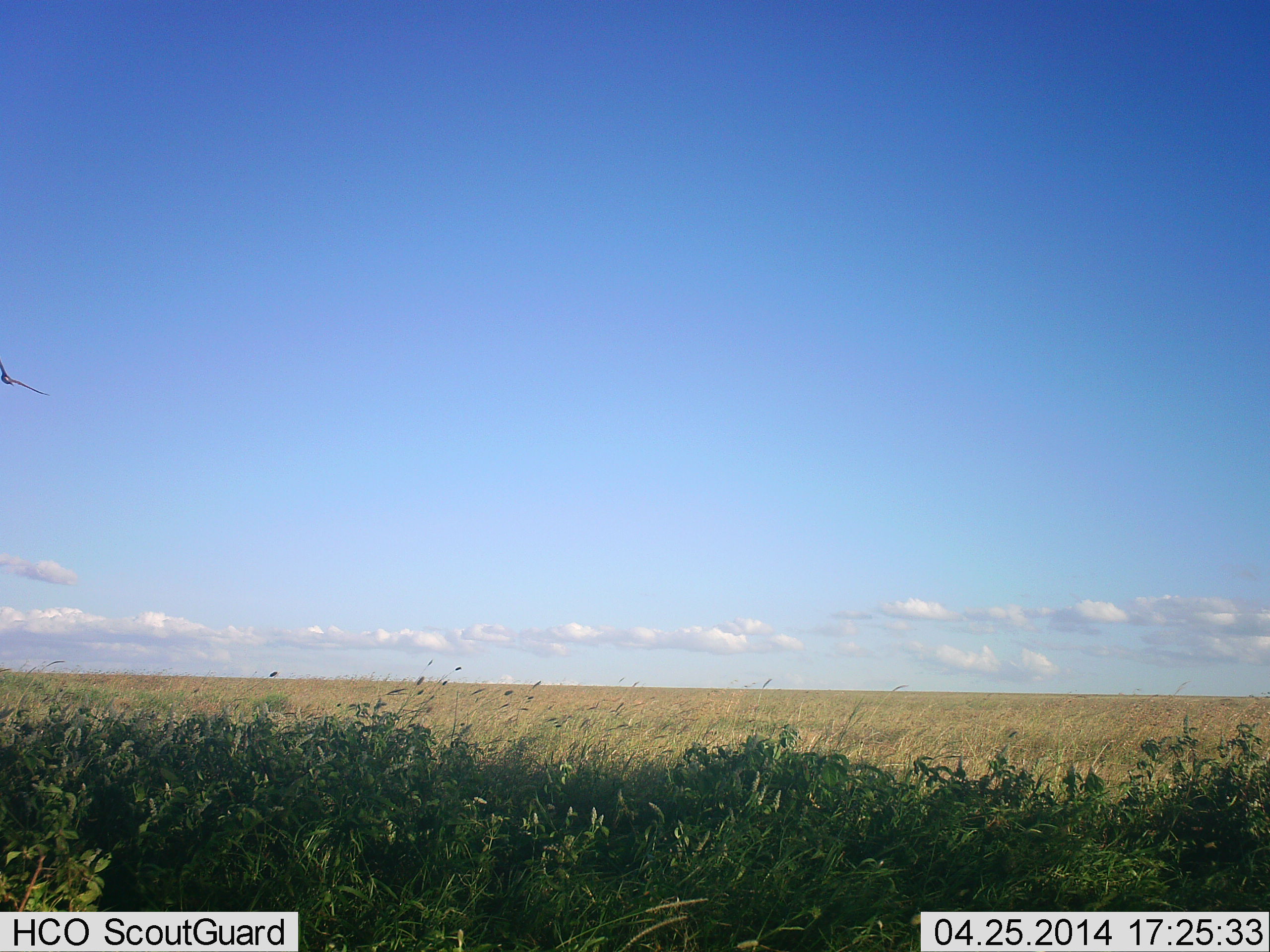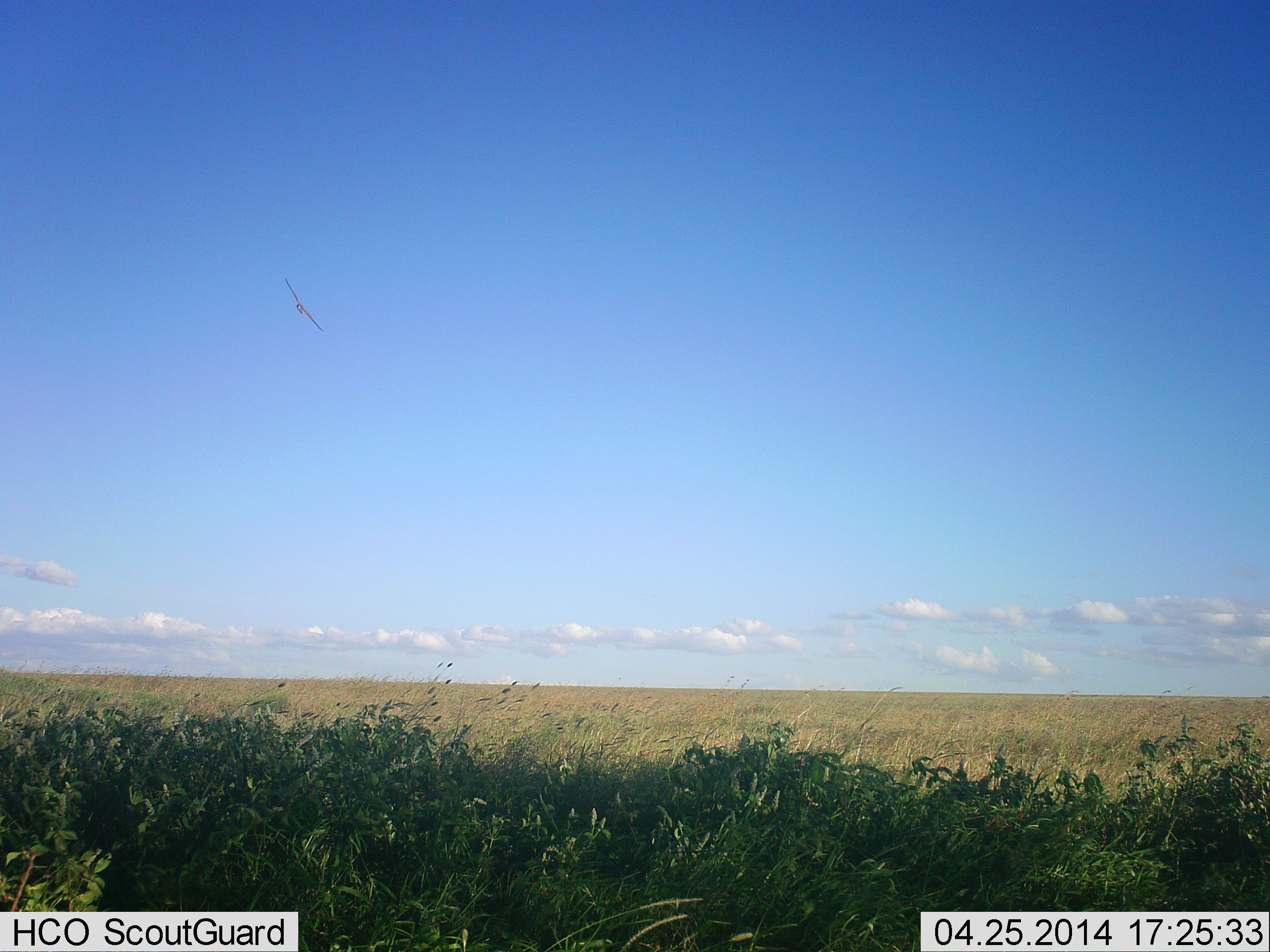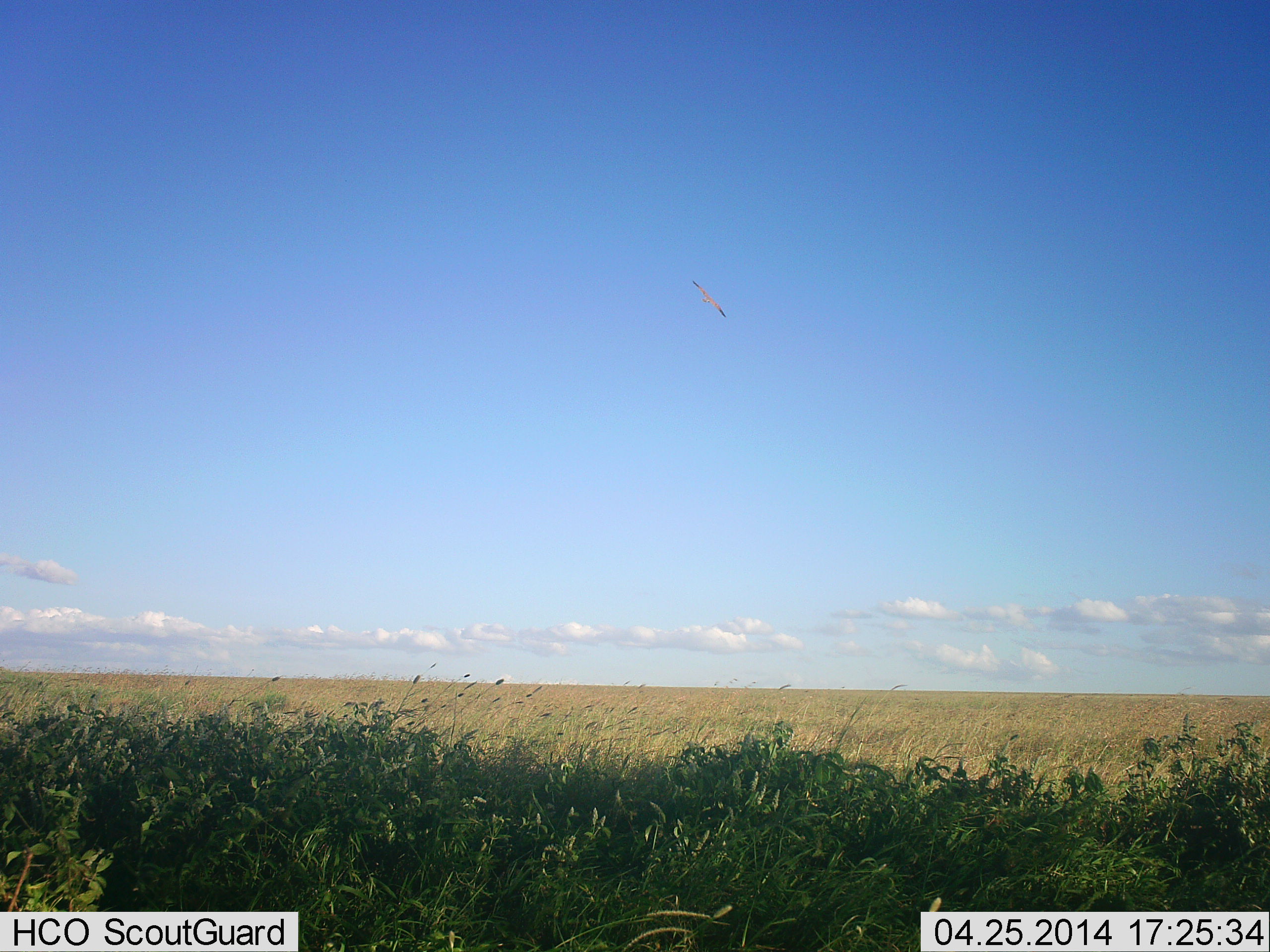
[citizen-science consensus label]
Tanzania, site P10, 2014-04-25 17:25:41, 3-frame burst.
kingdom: Animalia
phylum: Chordata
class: Aves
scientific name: Aves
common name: bird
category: otherbird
Otherbird (bird) (Aves), count 1. Behavior (volunteer vote fractions): standing 0%, resting 0%, moving 100%, interacting 0%. Young present (vote fraction): 0%. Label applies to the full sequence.